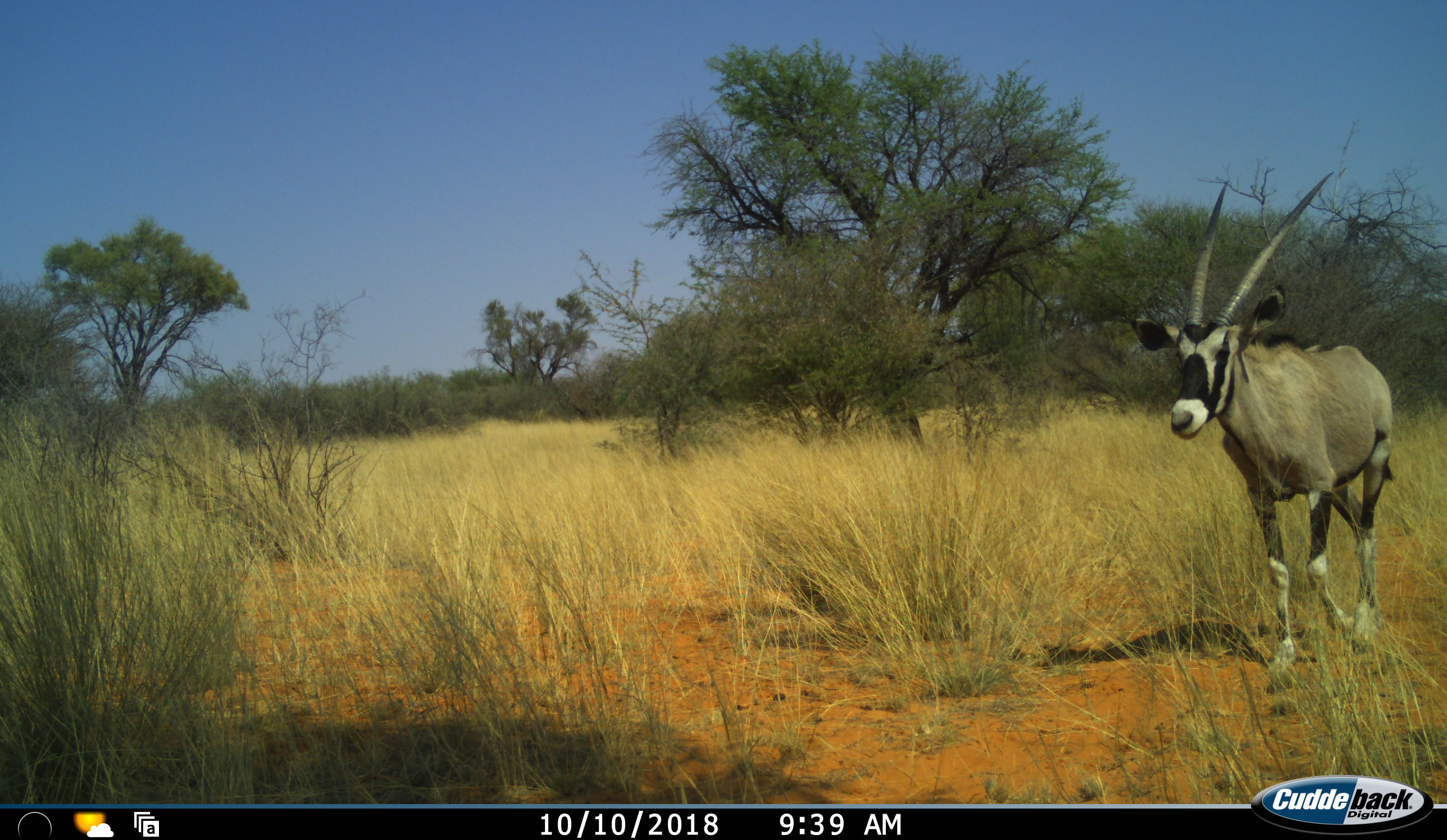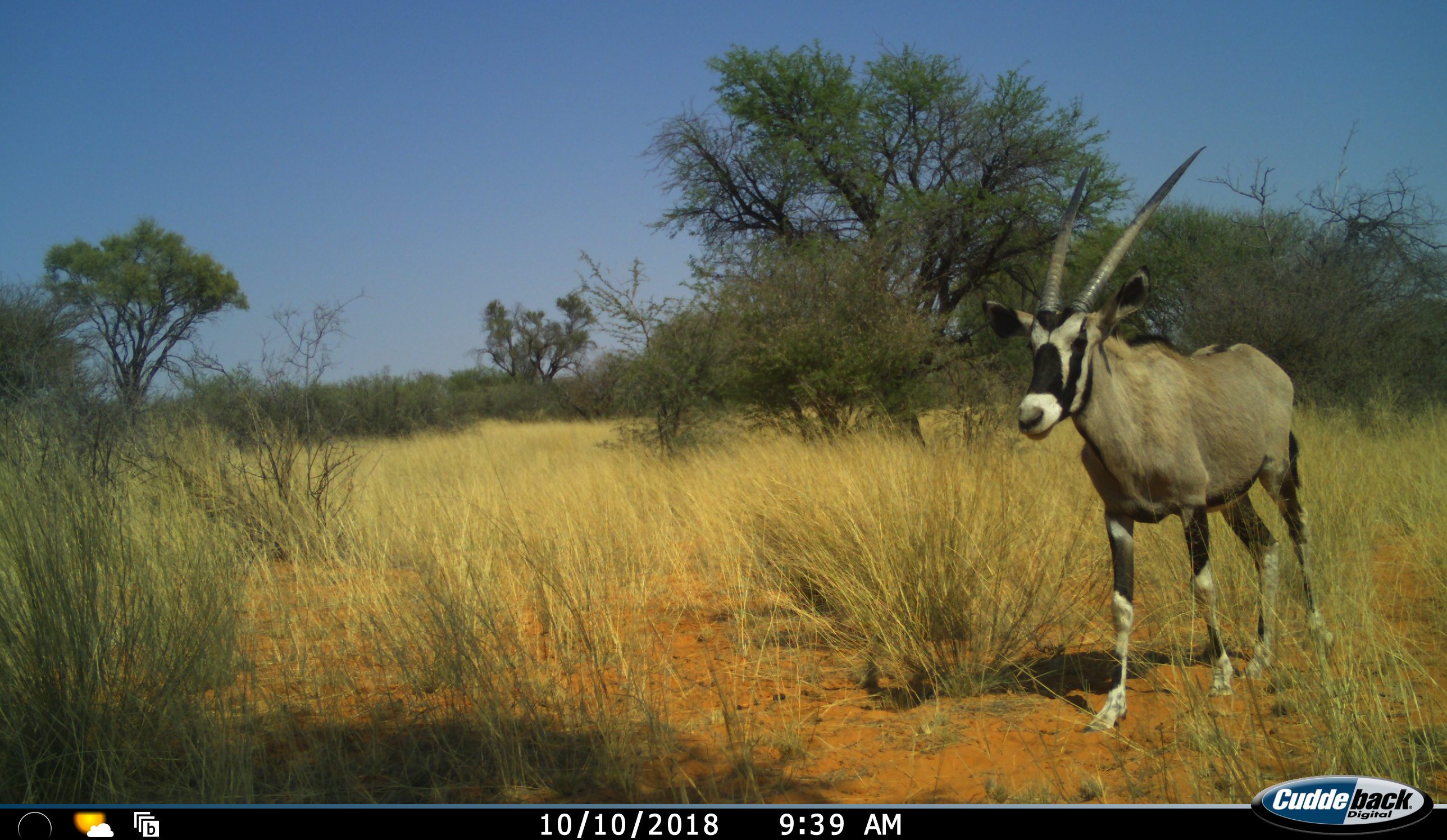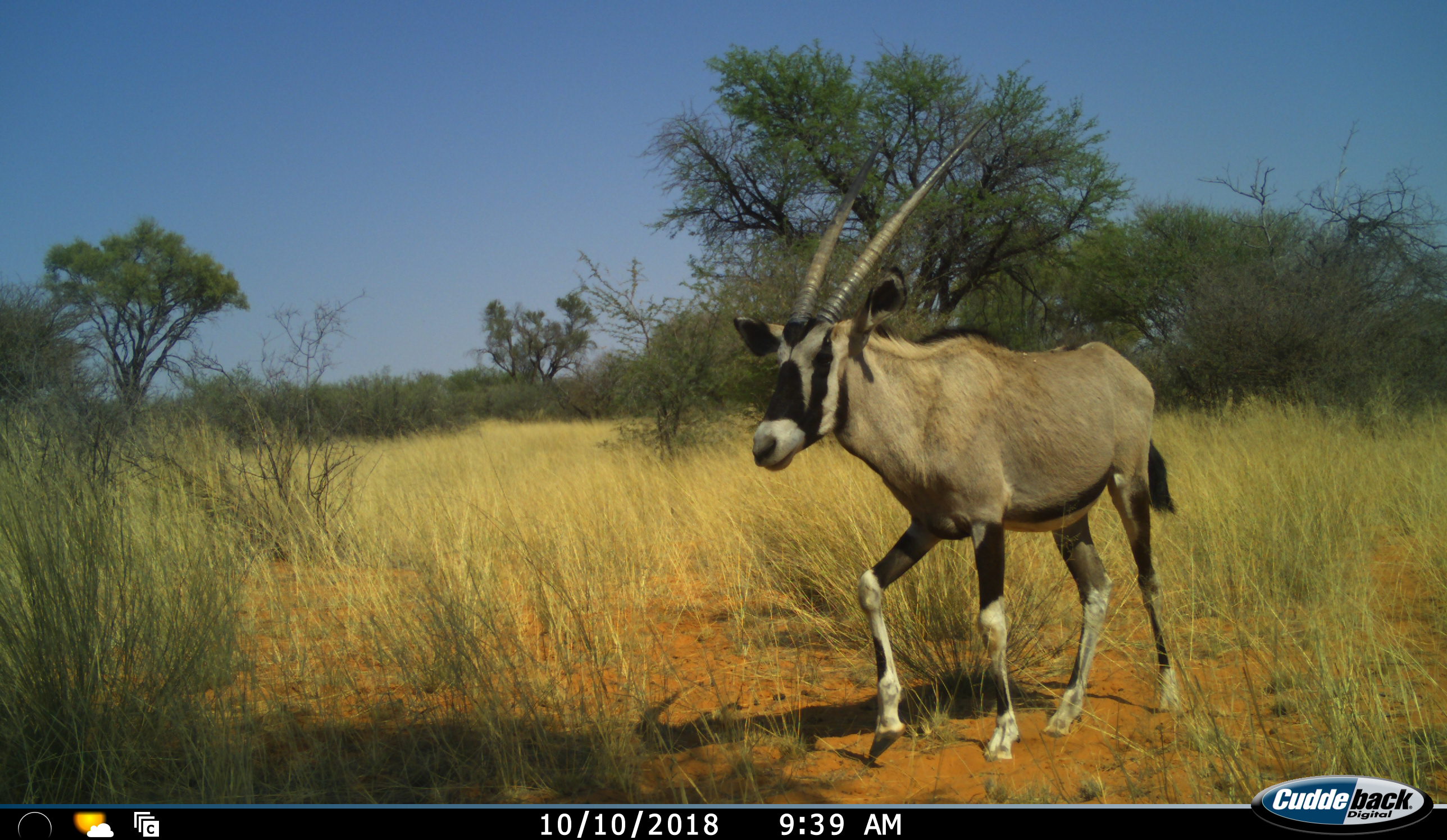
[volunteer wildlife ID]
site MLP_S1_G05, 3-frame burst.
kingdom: Animalia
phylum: Chordata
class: Mammalia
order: Artiodactyla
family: Bovidae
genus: Oryx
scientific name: Oryx gazella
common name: gemsbok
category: oryx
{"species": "oryx (gemsbok) (Oryx gazella)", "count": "1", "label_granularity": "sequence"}